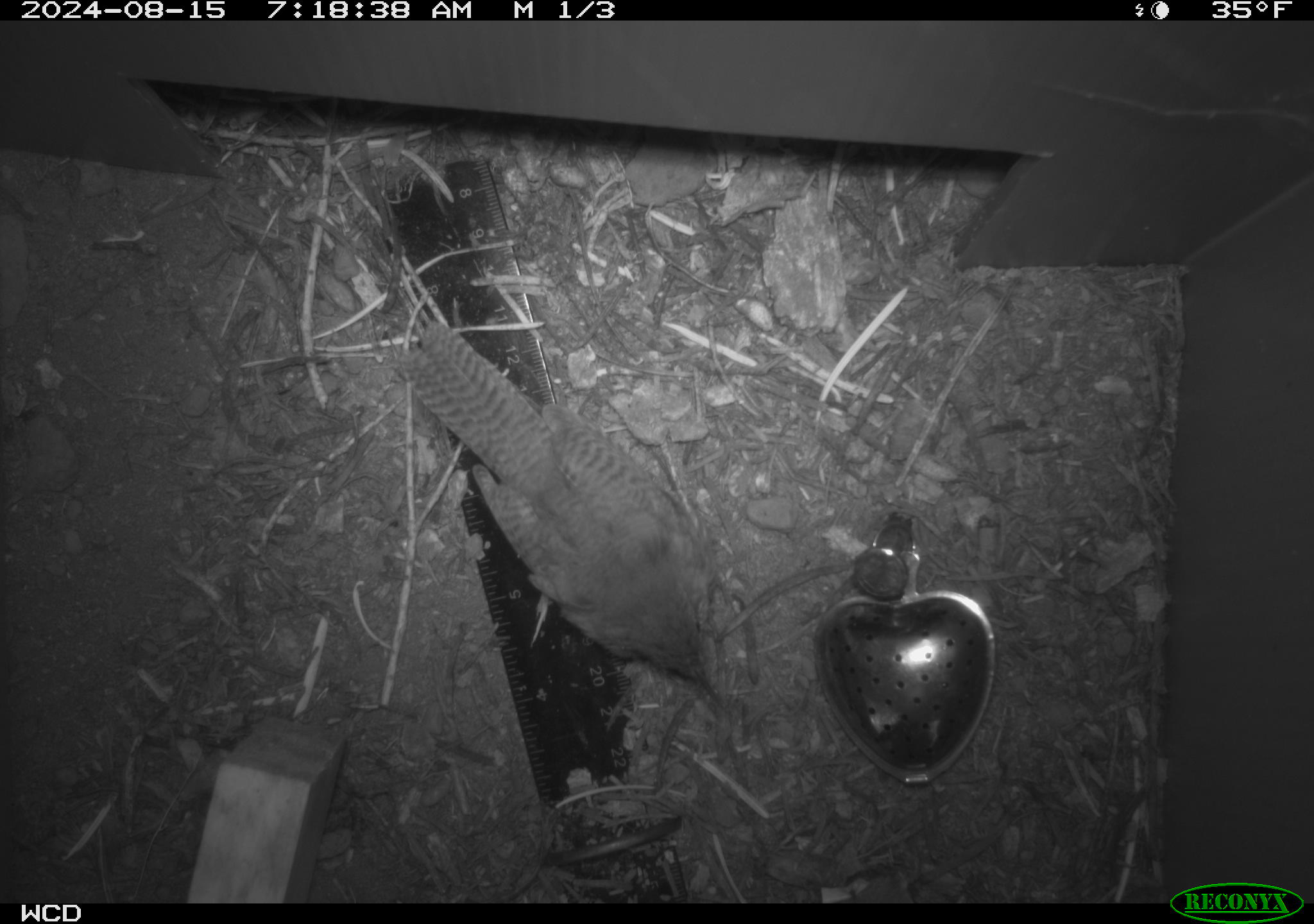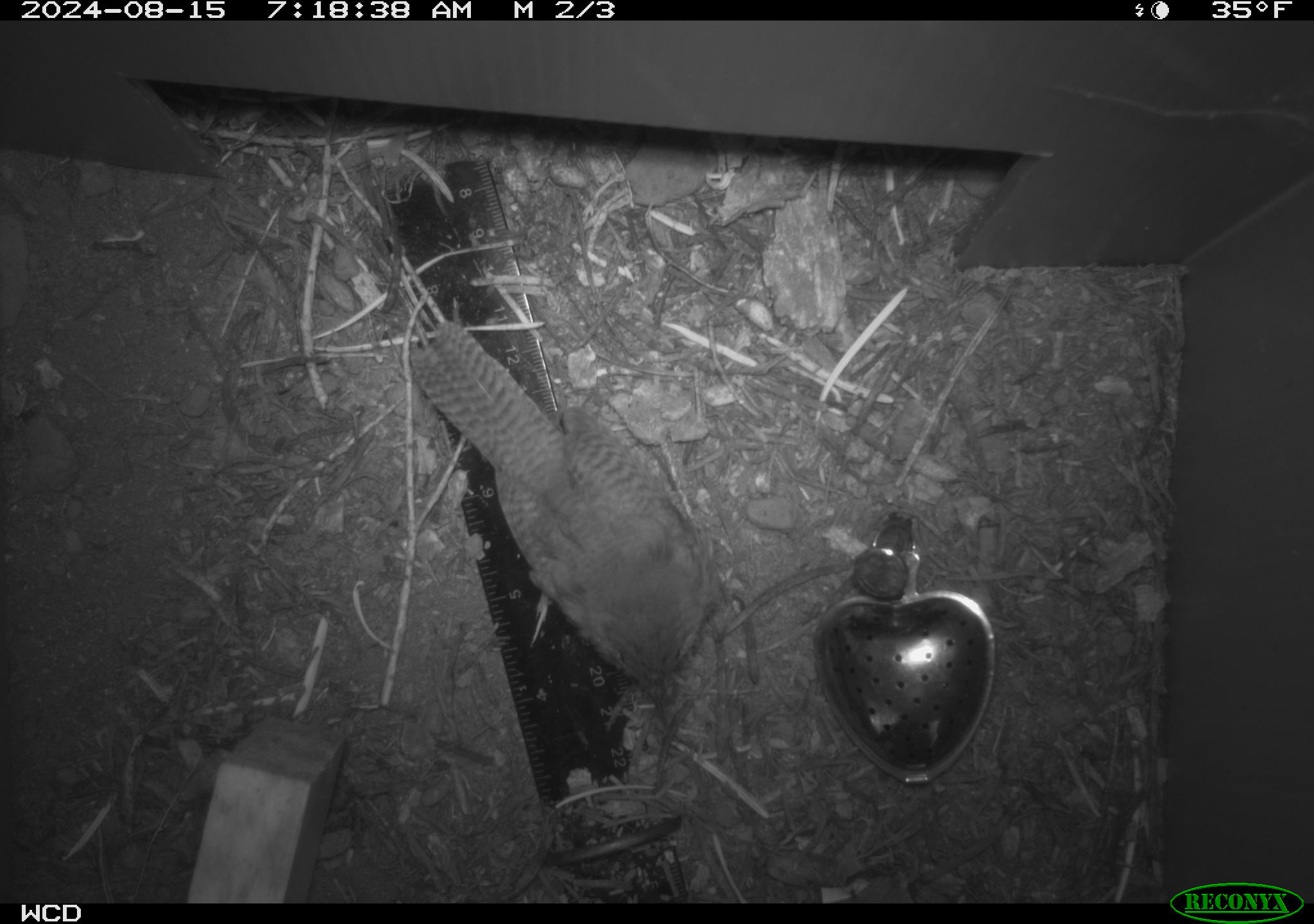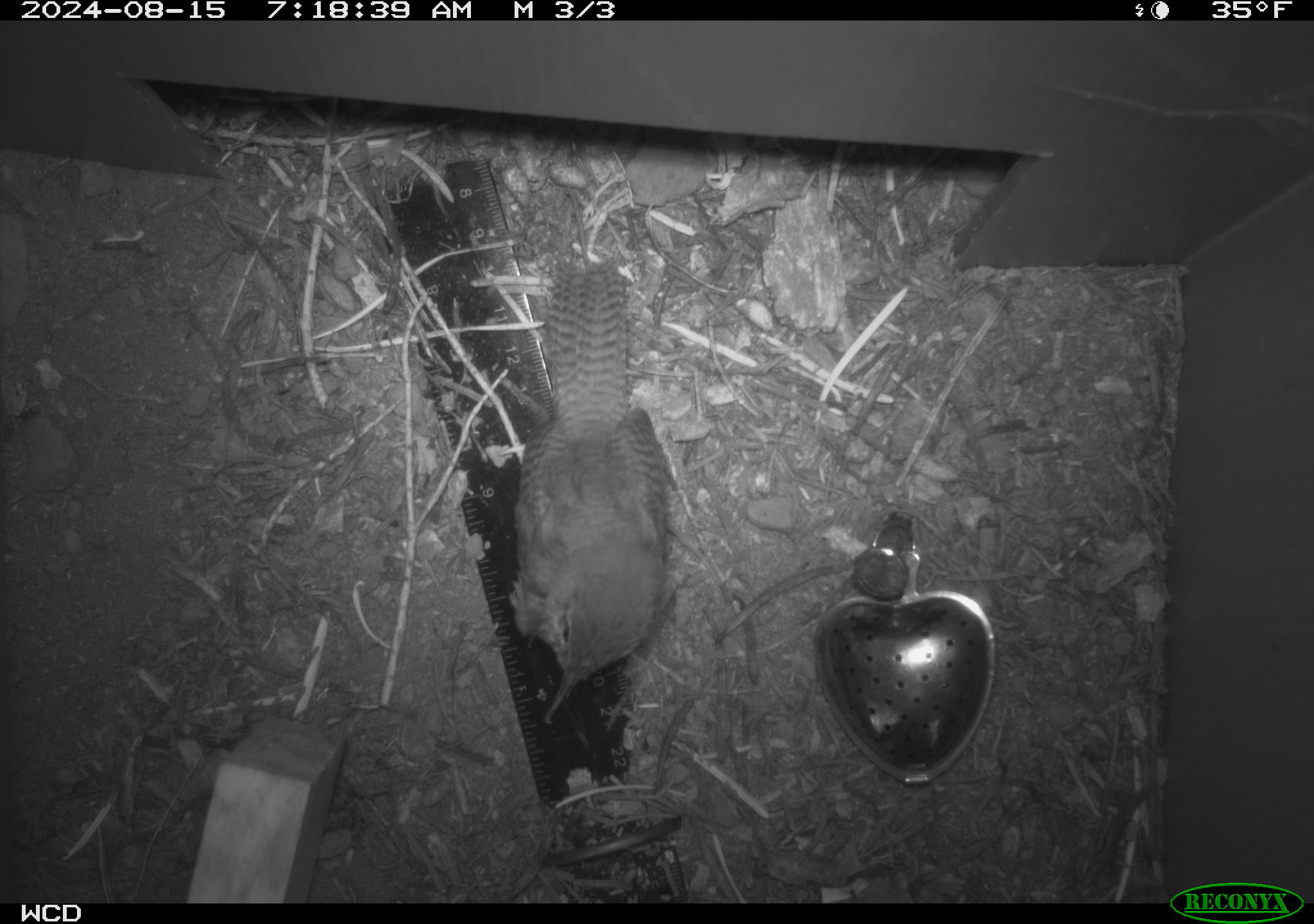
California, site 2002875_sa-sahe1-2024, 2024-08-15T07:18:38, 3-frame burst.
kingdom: Animalia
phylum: Chordata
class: Aves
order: Passeriformes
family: Troglodytidae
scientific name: Troglodytidae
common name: wren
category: troglodytidae family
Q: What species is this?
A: Troglodytidae family (wren) (Troglodytidae).